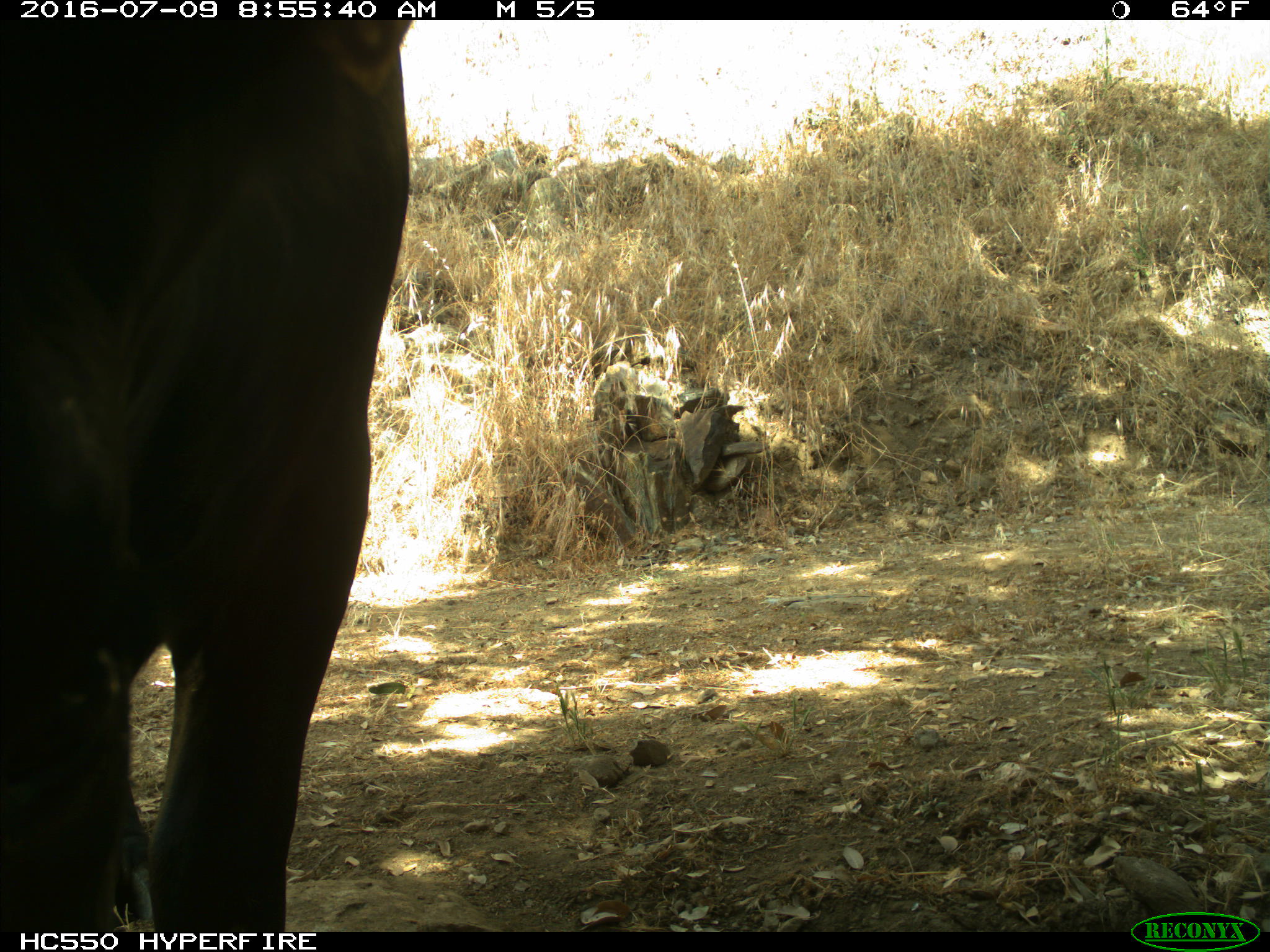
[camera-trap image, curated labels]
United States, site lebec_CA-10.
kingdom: Animalia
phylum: Chordata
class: Mammalia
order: Artiodactyla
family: Bovidae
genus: Bos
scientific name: Bos taurus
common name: domestic cow